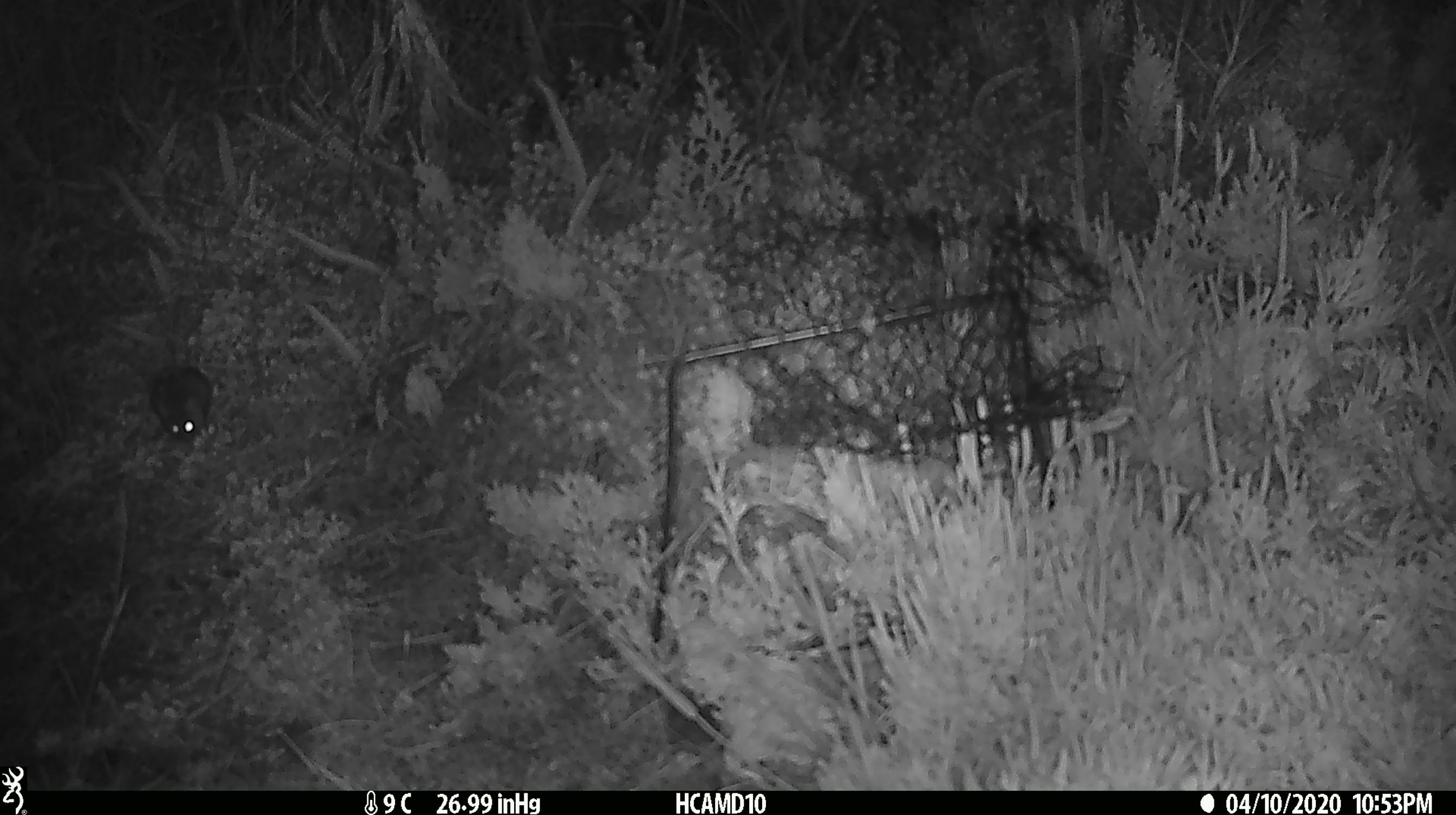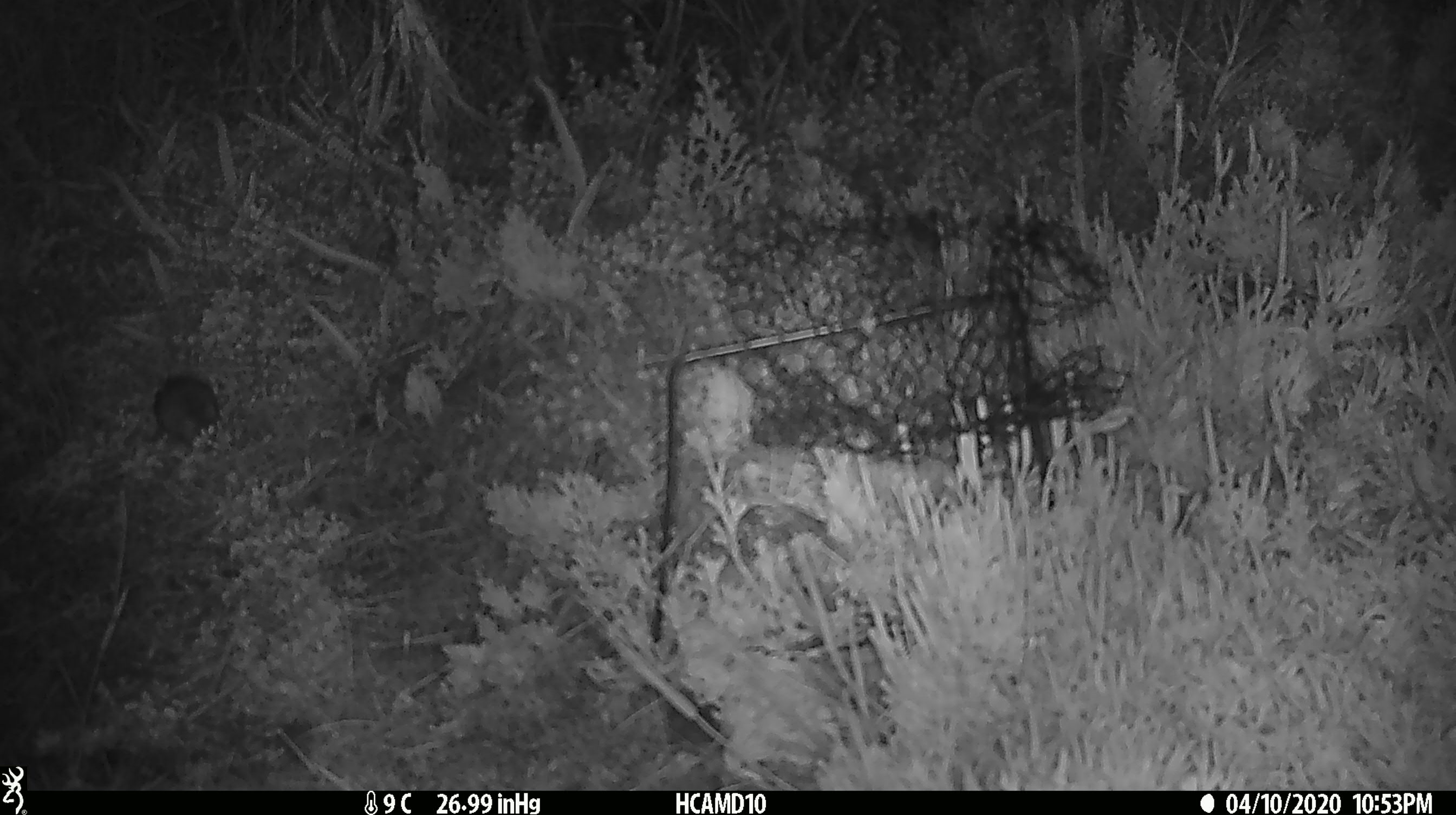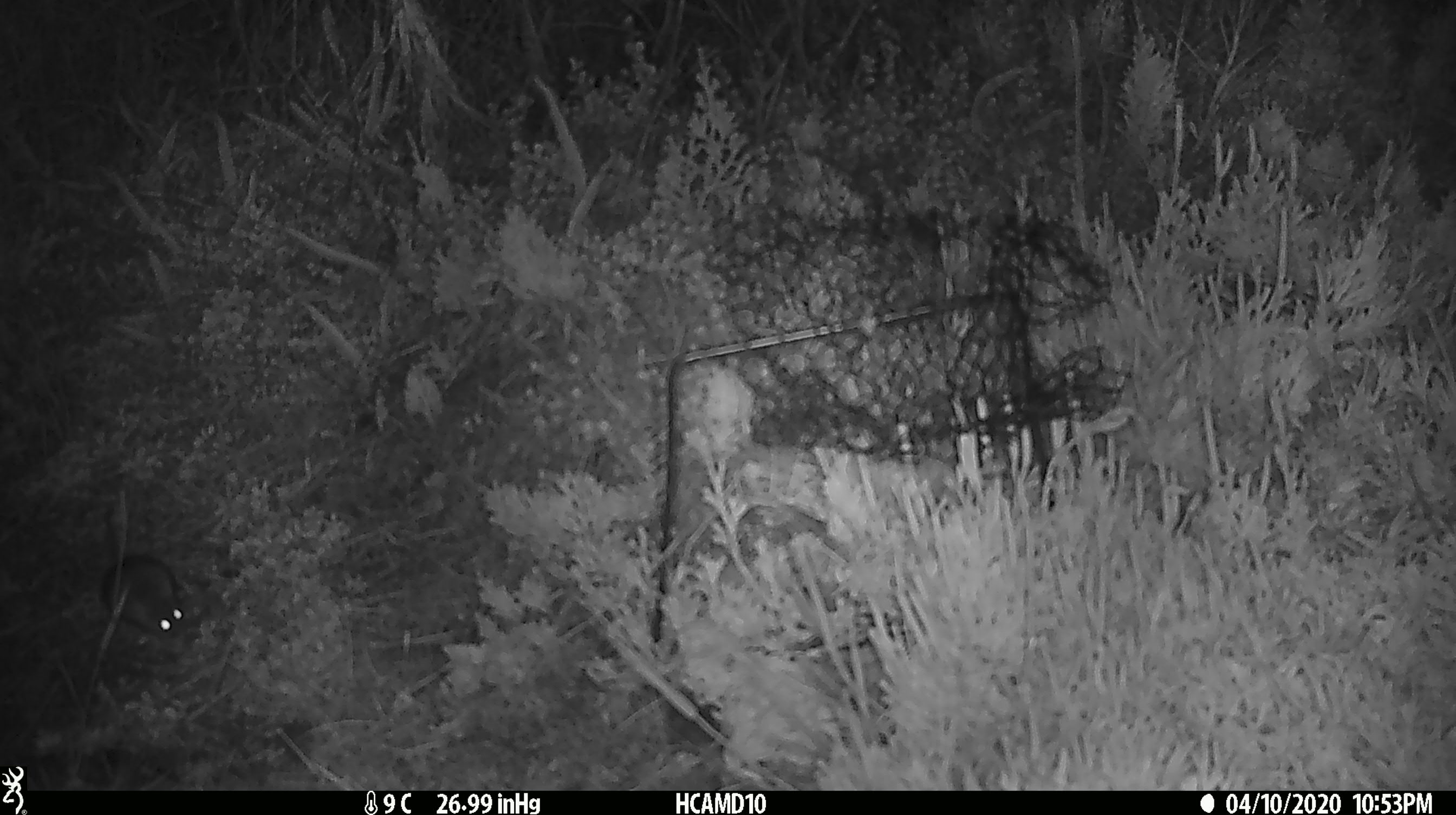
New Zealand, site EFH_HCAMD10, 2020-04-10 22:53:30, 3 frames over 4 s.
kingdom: Animalia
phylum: Chordata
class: Mammalia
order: Rodentia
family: Muridae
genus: Mus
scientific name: Mus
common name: mouse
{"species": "mouse (Mus)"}